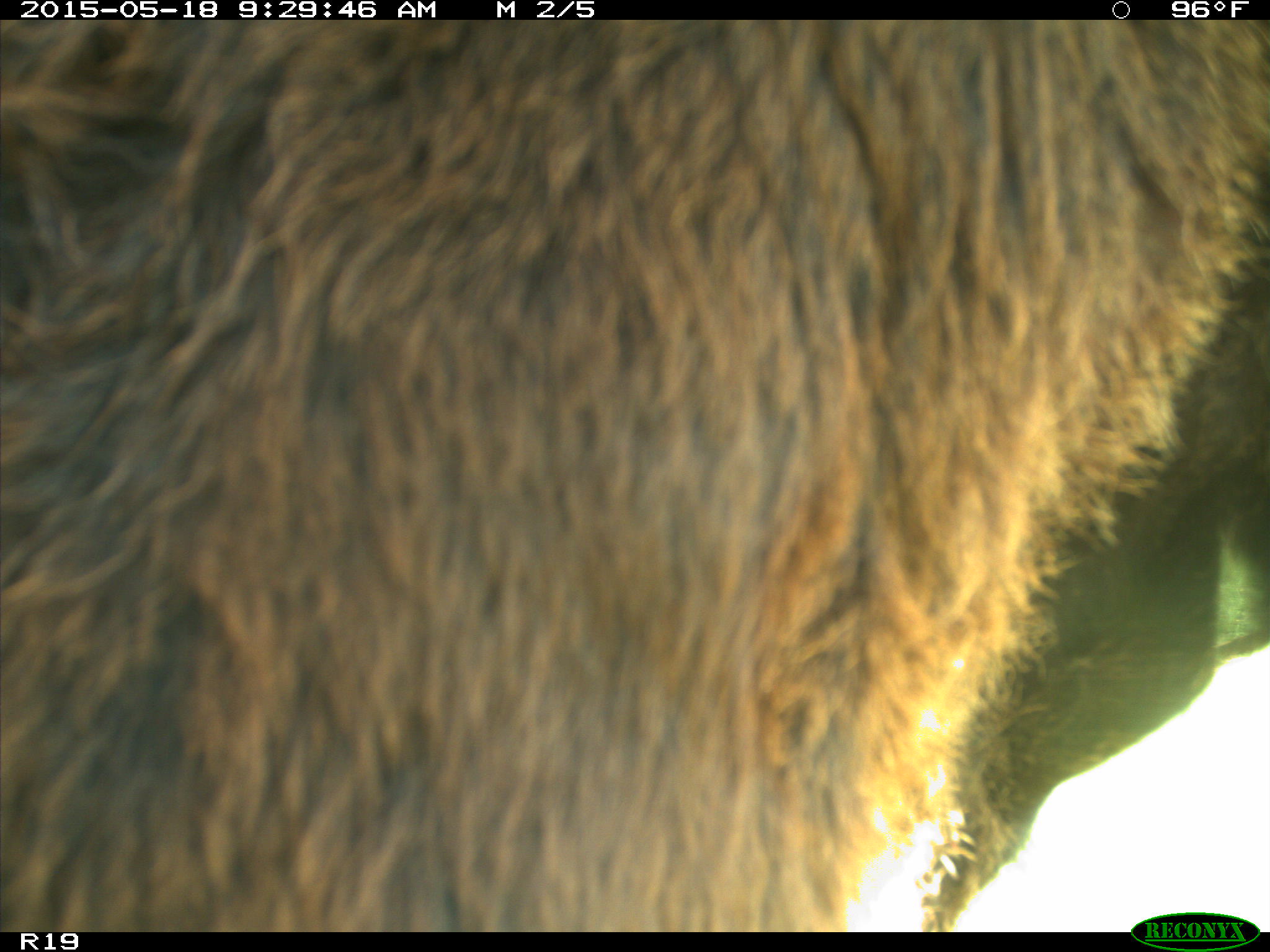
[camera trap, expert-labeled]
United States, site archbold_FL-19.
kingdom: Animalia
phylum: Chordata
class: Mammalia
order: Artiodactyla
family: Bovidae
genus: Bos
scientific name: Bos taurus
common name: domestic cow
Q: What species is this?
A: Bos taurus (domestic cow).